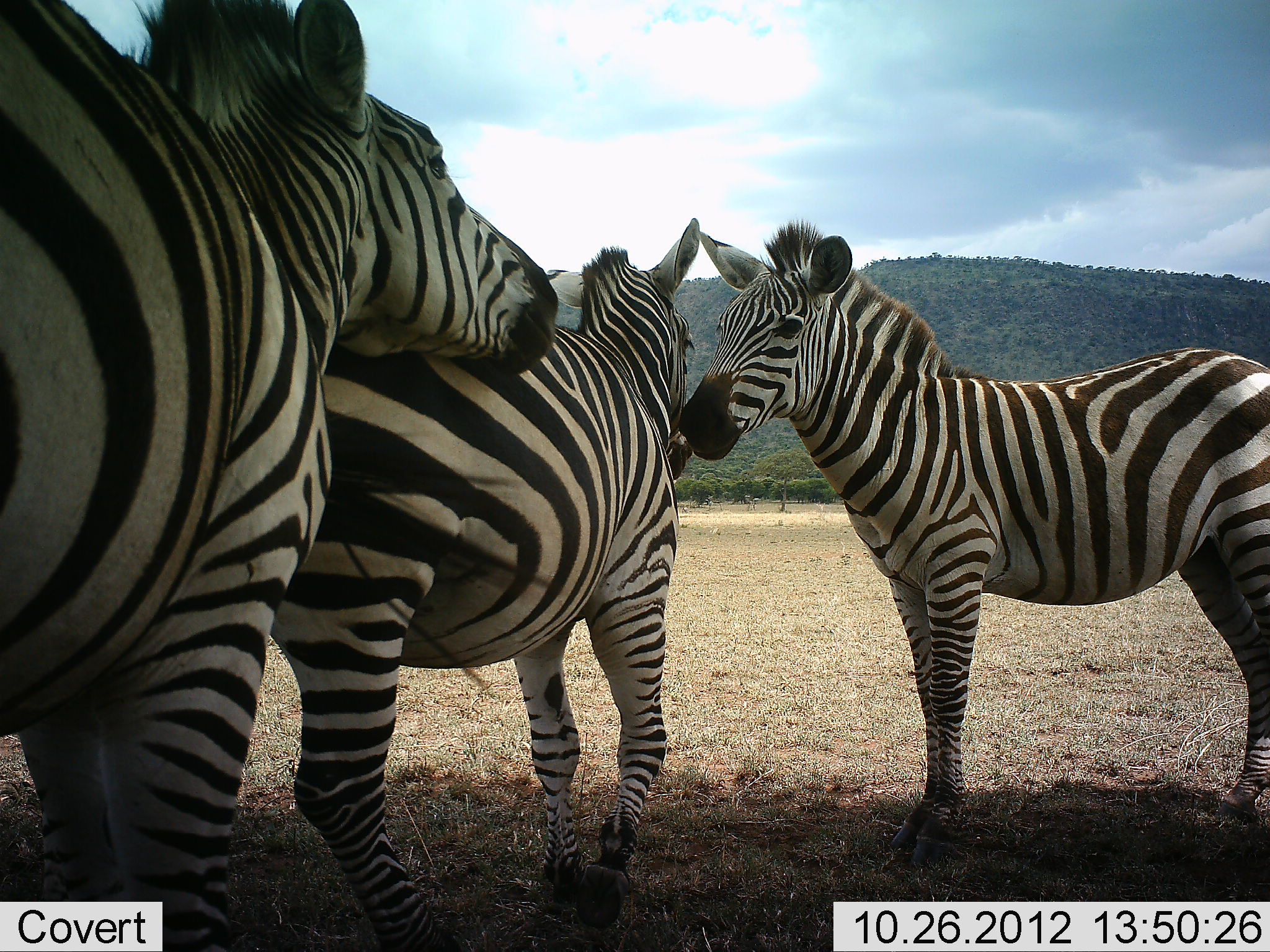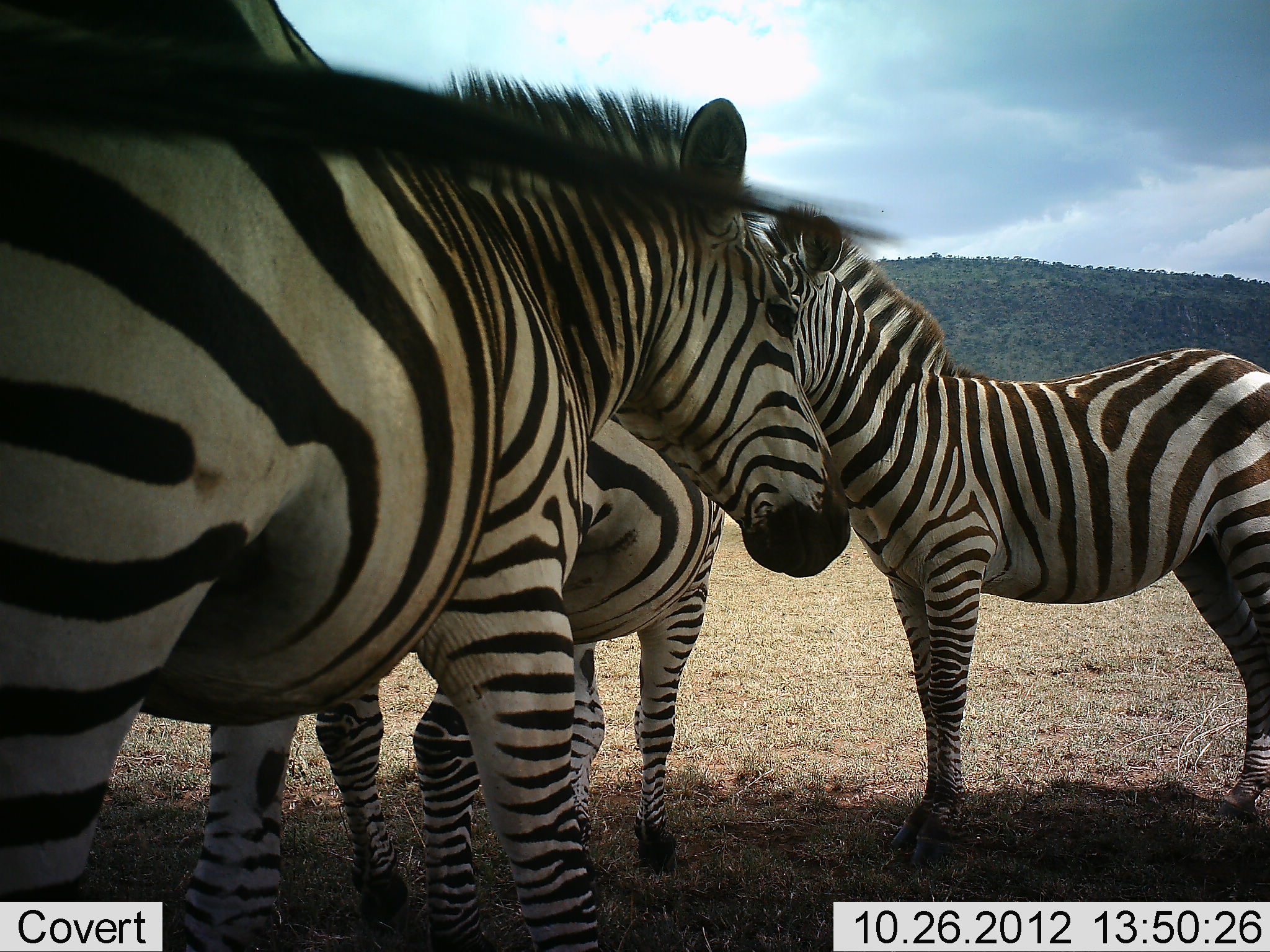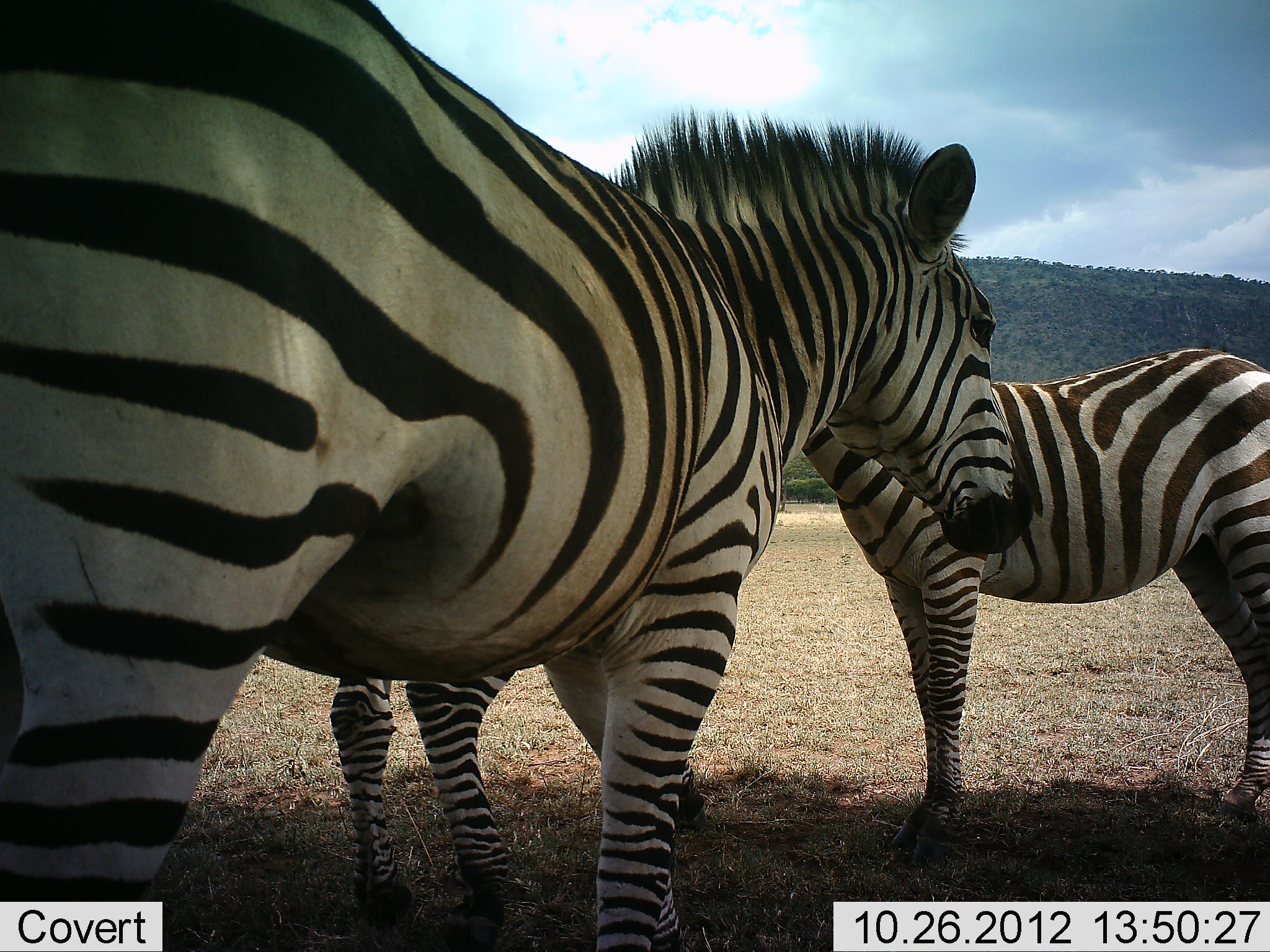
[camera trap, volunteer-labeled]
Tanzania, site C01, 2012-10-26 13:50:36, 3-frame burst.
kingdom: Animalia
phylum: Chordata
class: Mammalia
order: Perissodactyla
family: Equidae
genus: Equus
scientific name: Equus quagga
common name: plains zebra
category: zebra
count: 3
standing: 100%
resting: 0%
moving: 50%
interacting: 60%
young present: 0%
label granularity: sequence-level